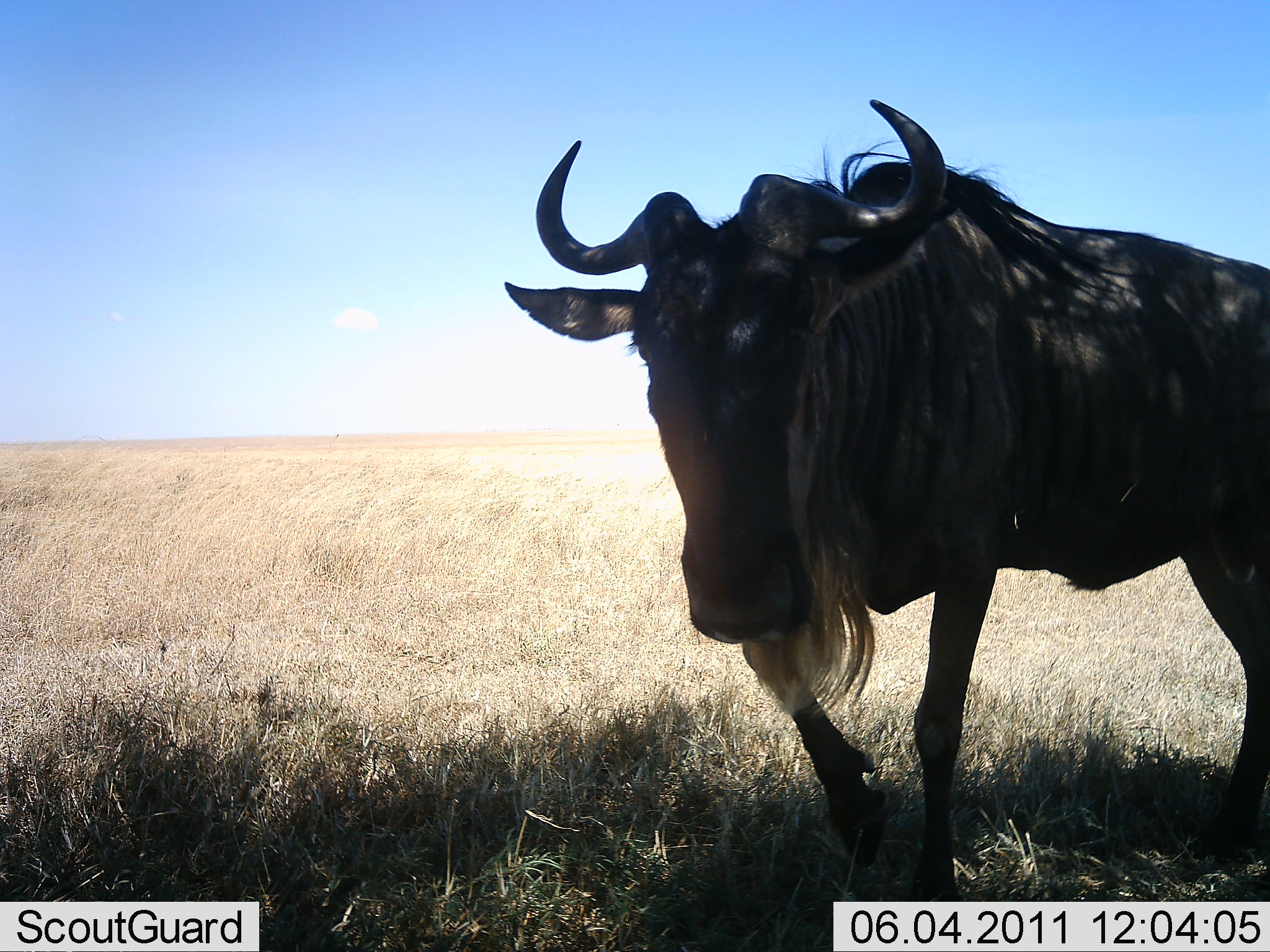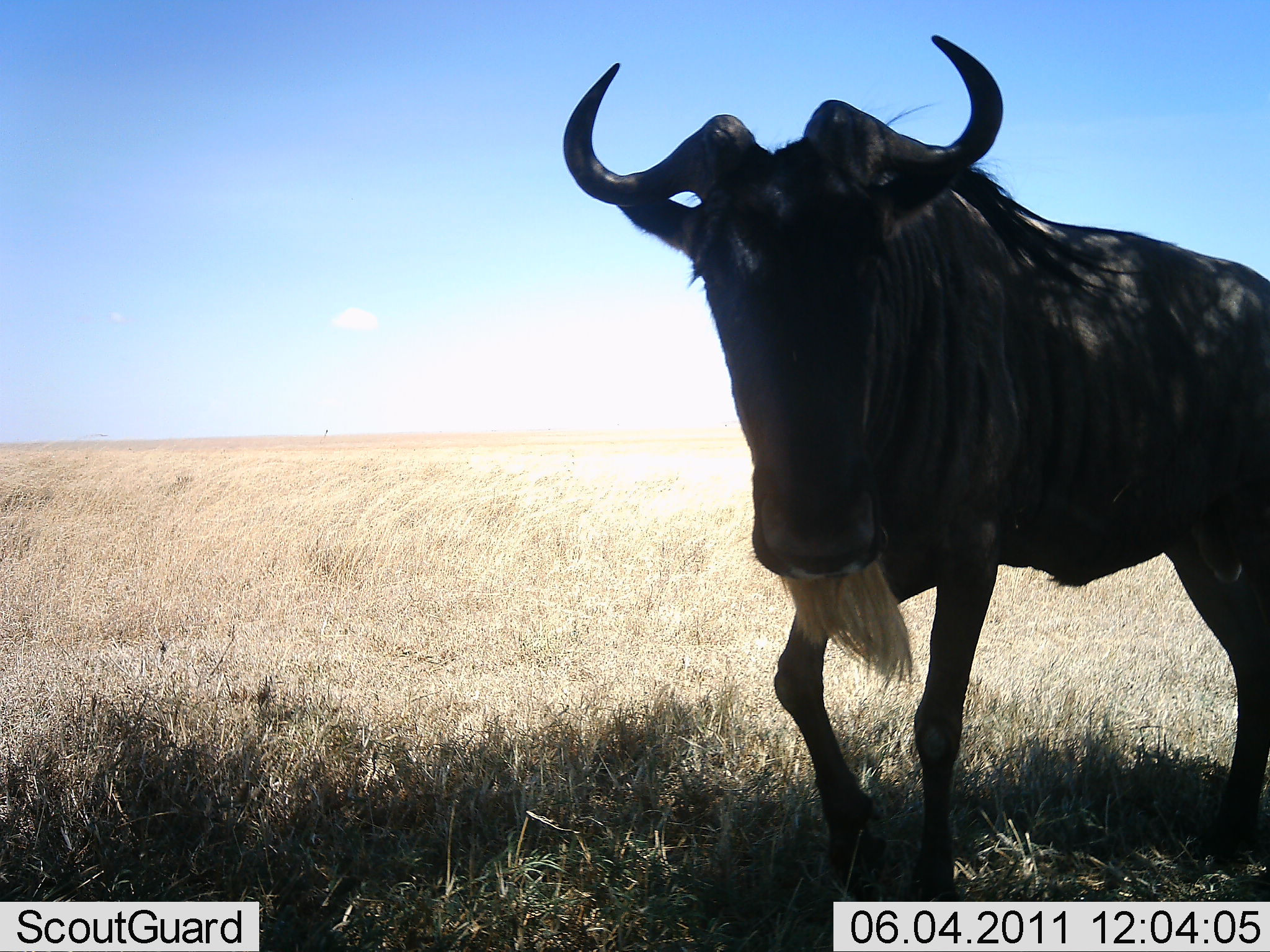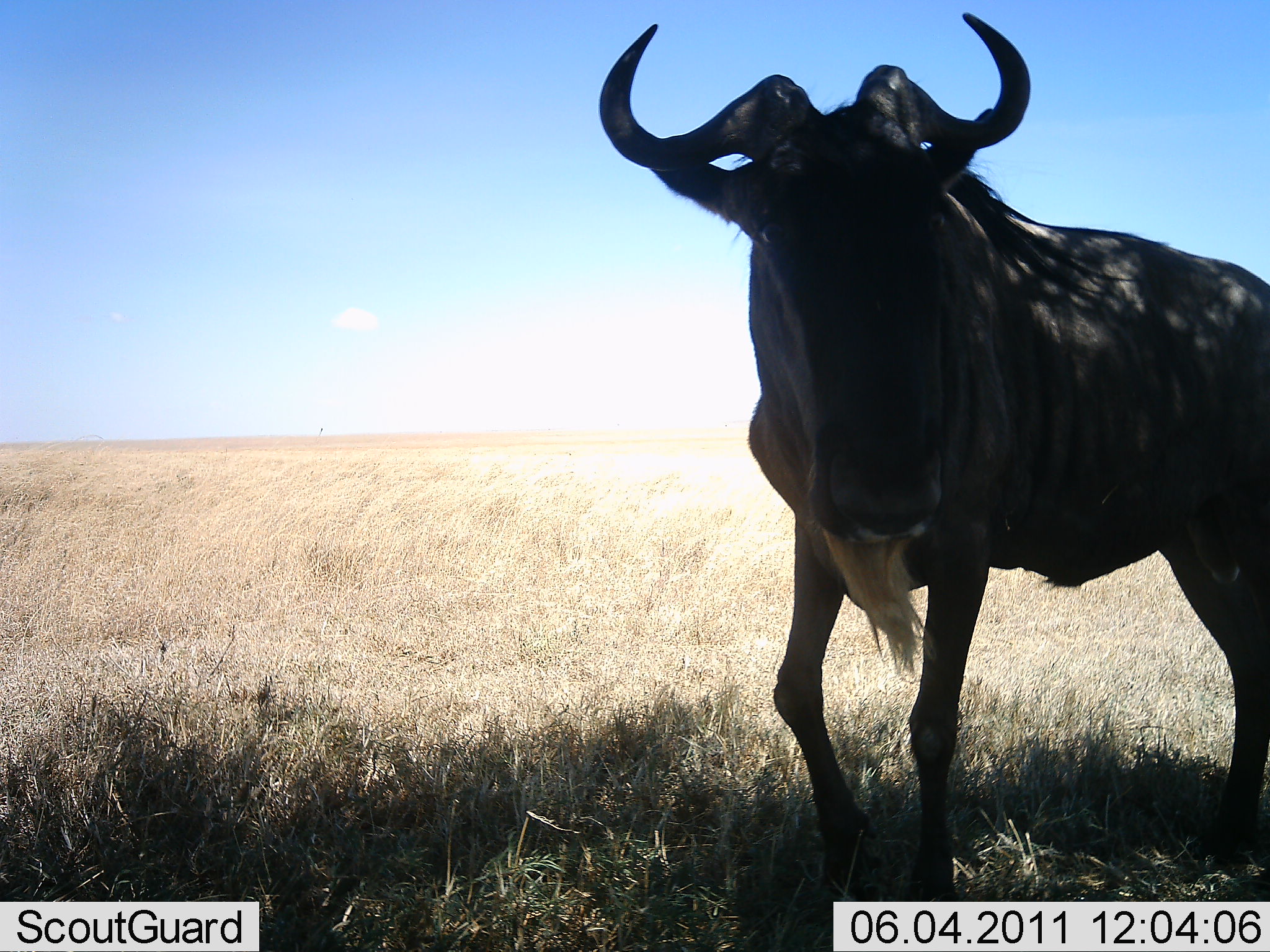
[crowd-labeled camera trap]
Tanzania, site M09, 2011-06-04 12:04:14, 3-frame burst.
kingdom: Animalia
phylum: Chordata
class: Mammalia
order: Artiodactyla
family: Bovidae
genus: Connochaetes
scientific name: Connochaetes taurinus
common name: blue wildebeest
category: wildebeest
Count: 1.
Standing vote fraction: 80%.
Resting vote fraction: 10%.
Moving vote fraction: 10%.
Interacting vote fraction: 0%.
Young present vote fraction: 0%.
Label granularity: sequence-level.